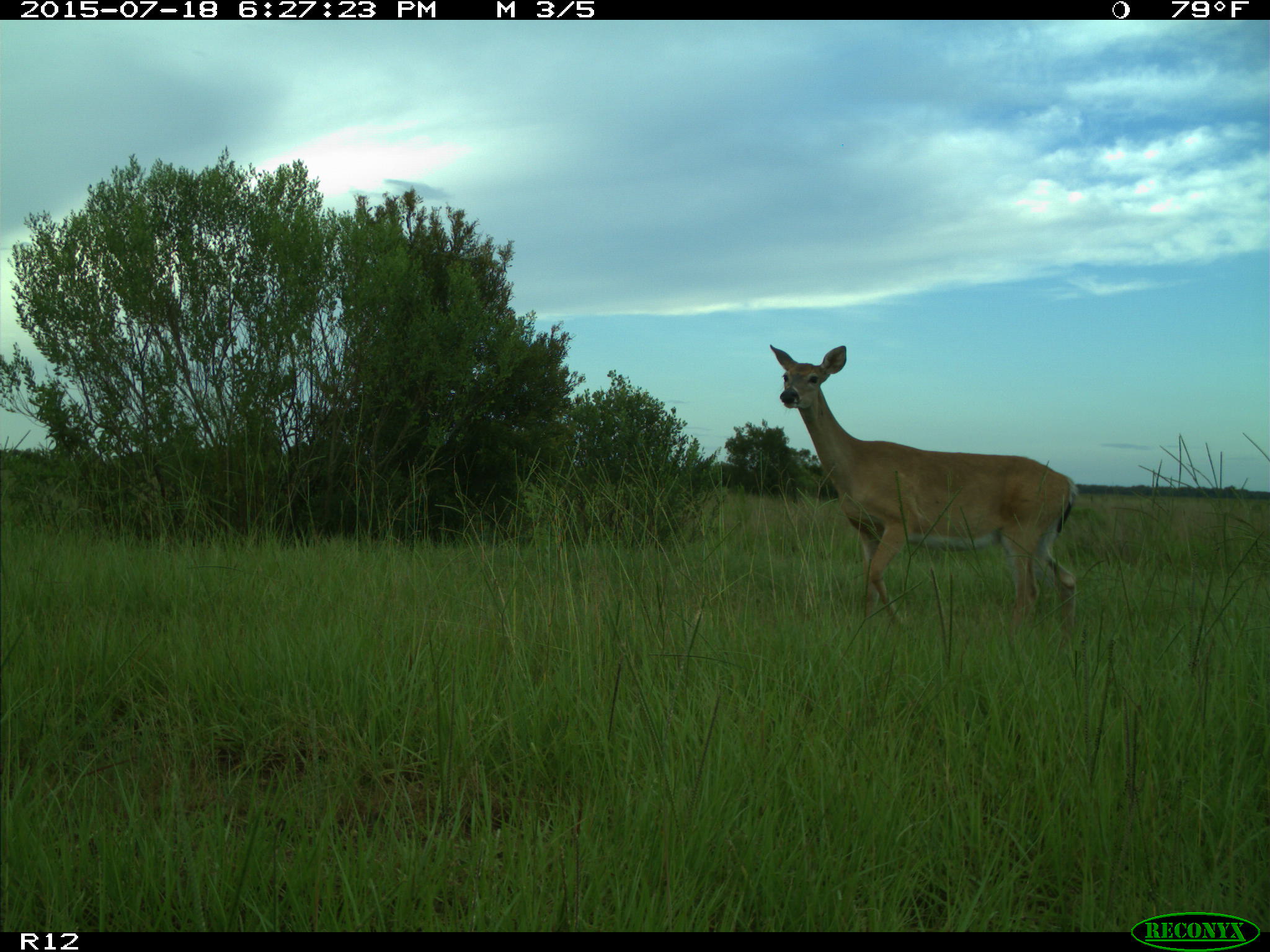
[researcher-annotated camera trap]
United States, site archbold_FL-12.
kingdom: Animalia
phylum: Chordata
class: Mammalia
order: Artiodactyla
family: Cervidae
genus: Odocoileus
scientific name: Odocoileus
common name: deer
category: unidentified deer